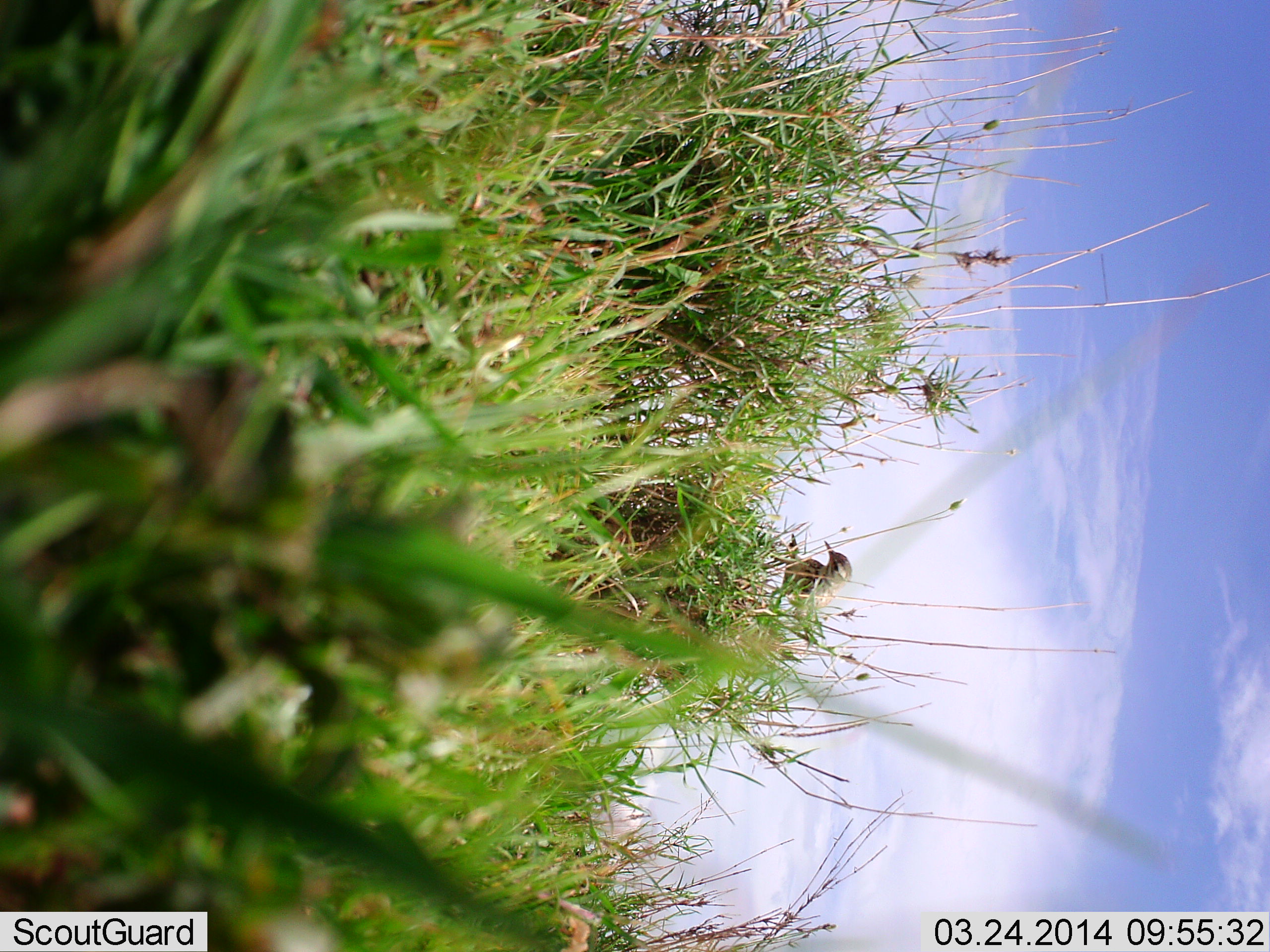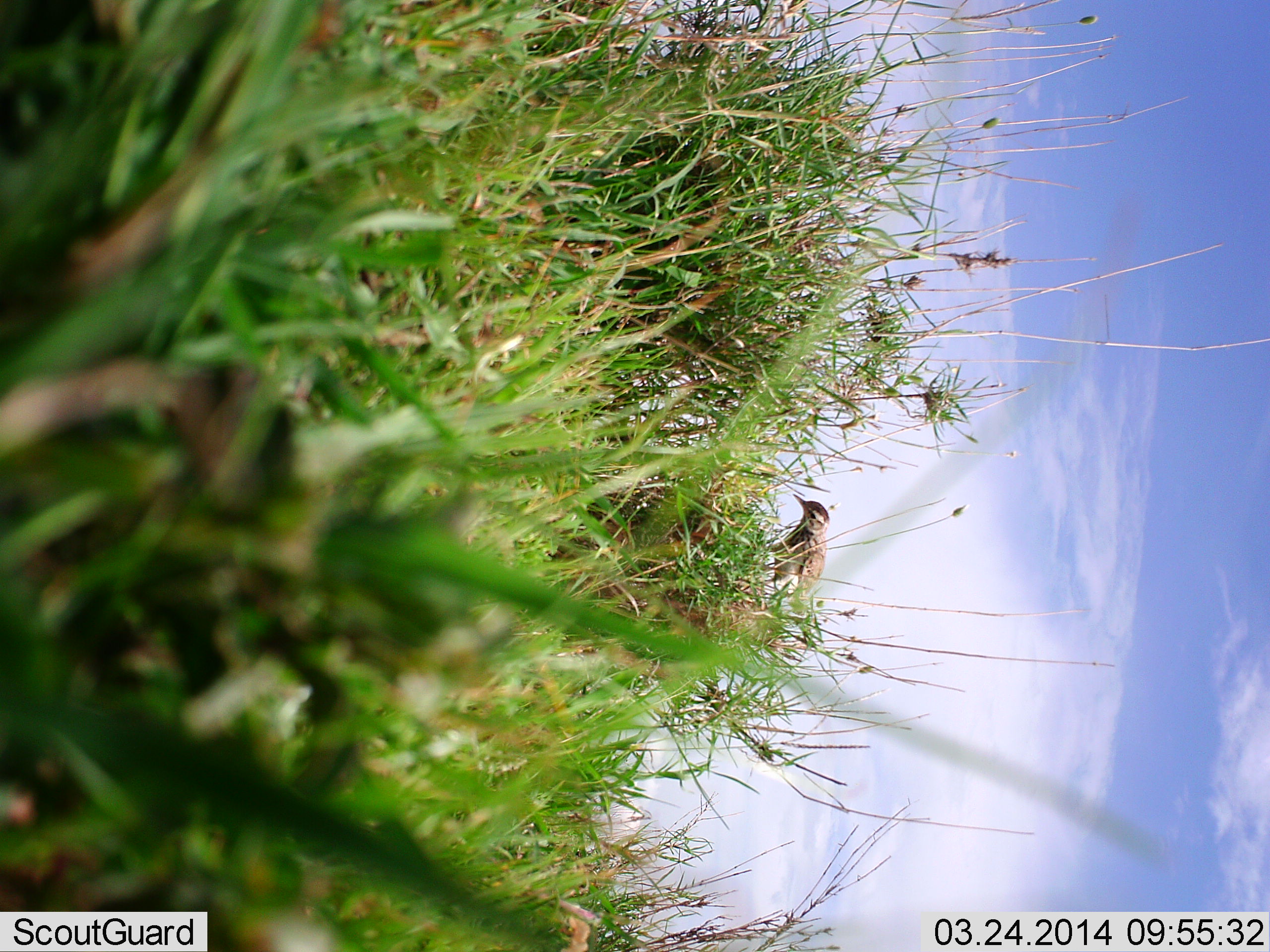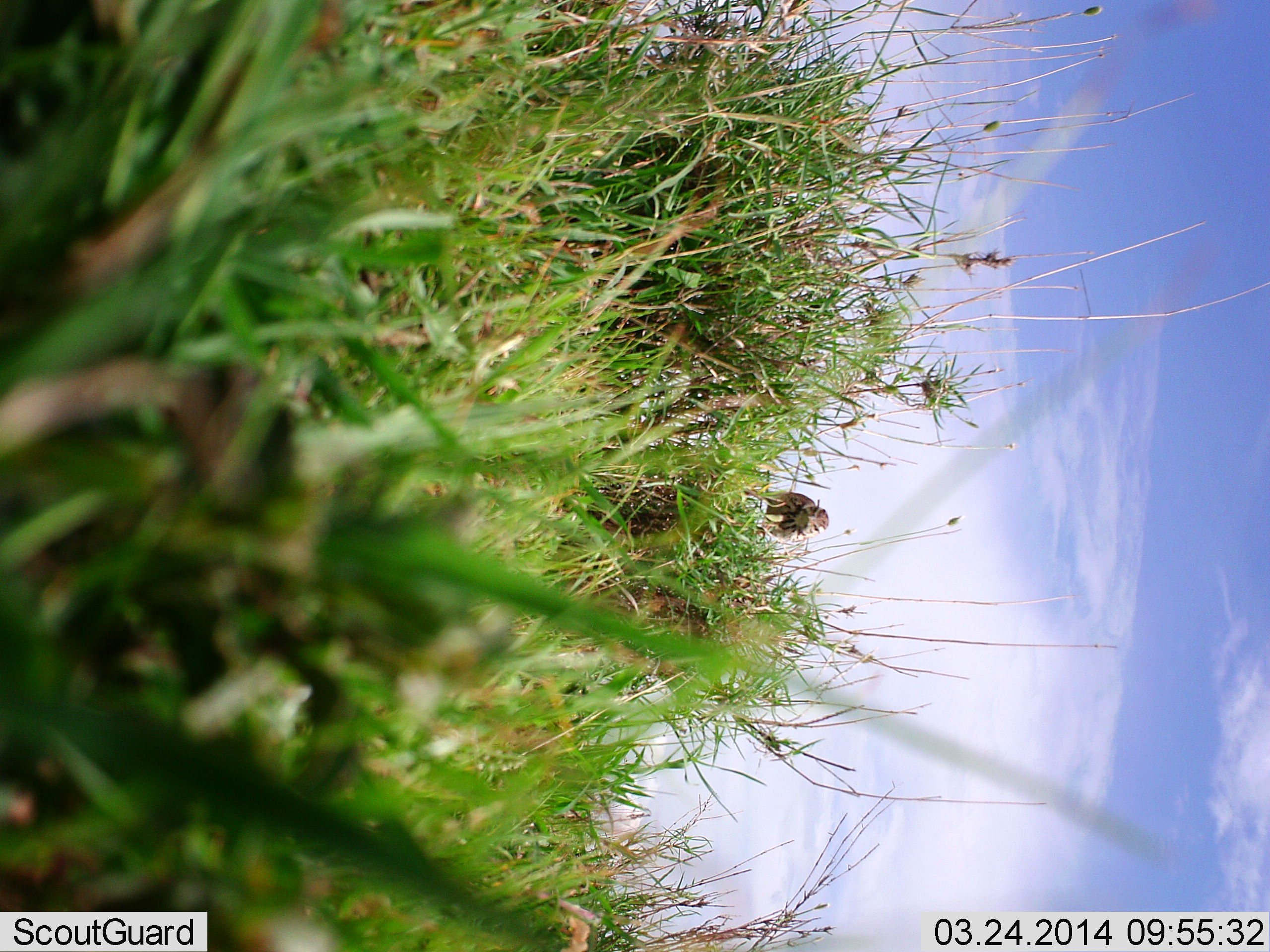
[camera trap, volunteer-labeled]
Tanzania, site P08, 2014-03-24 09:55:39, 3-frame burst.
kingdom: Animalia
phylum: Chordata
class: Aves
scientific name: Aves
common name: bird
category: otherbird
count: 1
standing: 50%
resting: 10%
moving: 30%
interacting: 0%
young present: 0%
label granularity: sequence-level